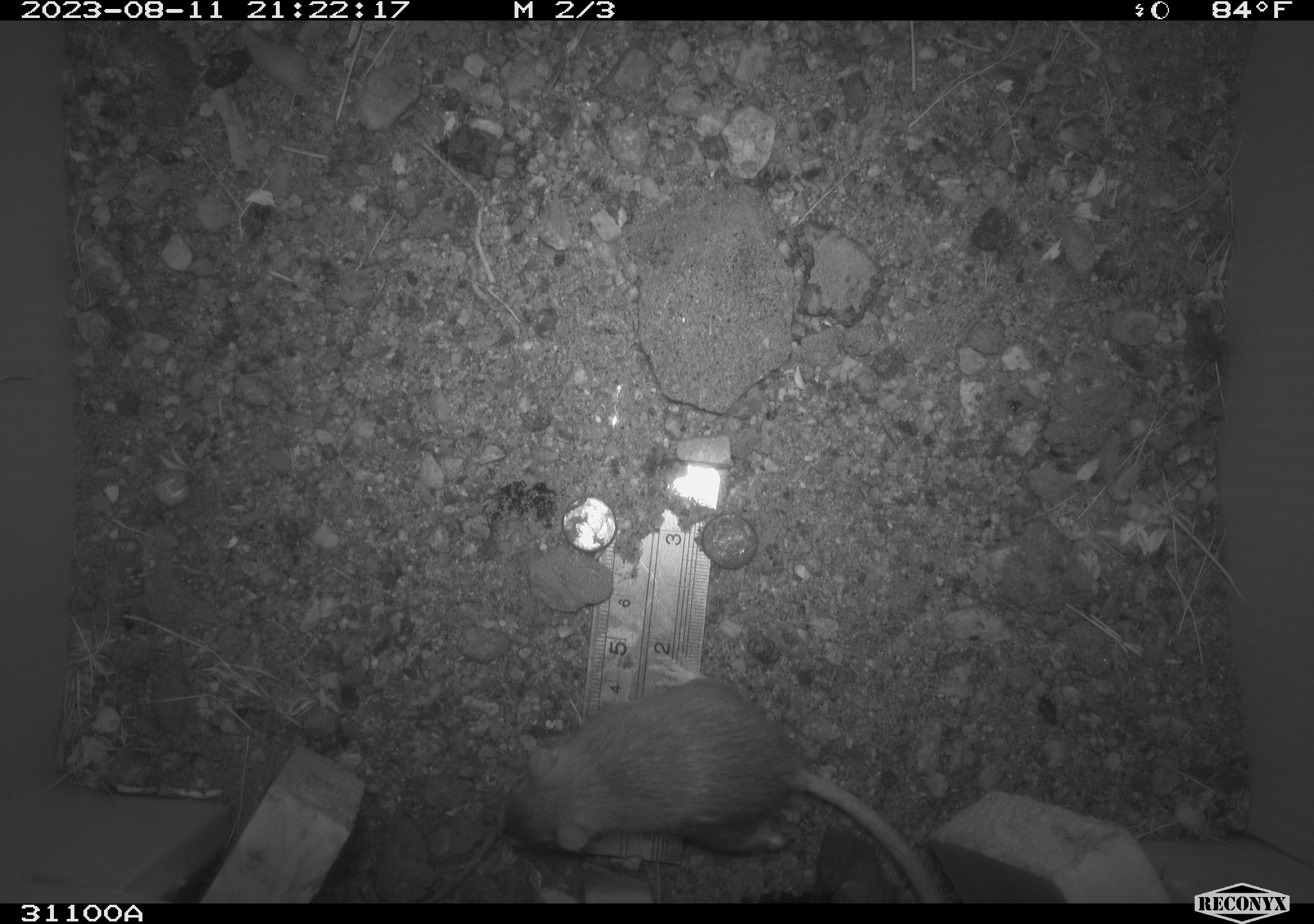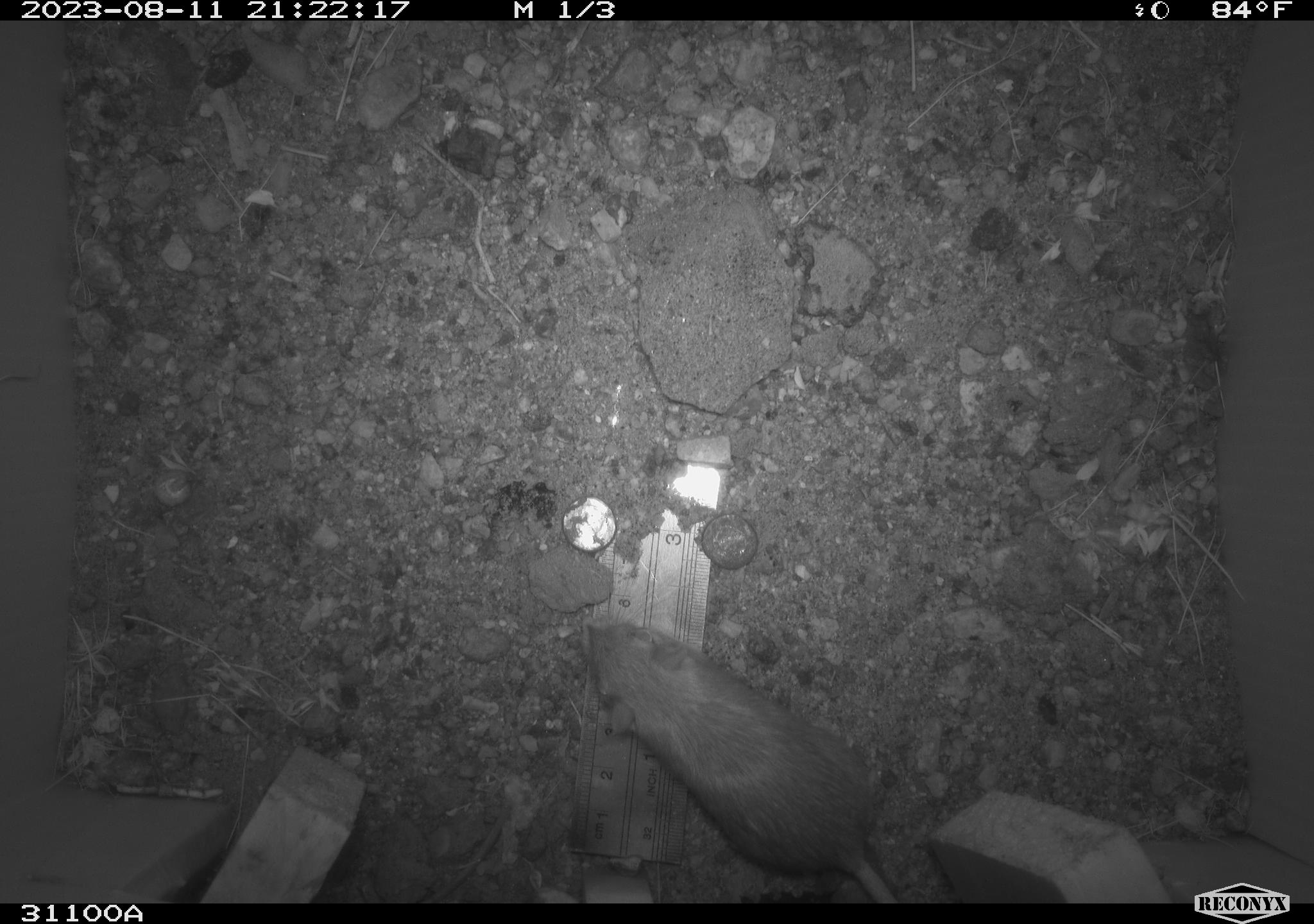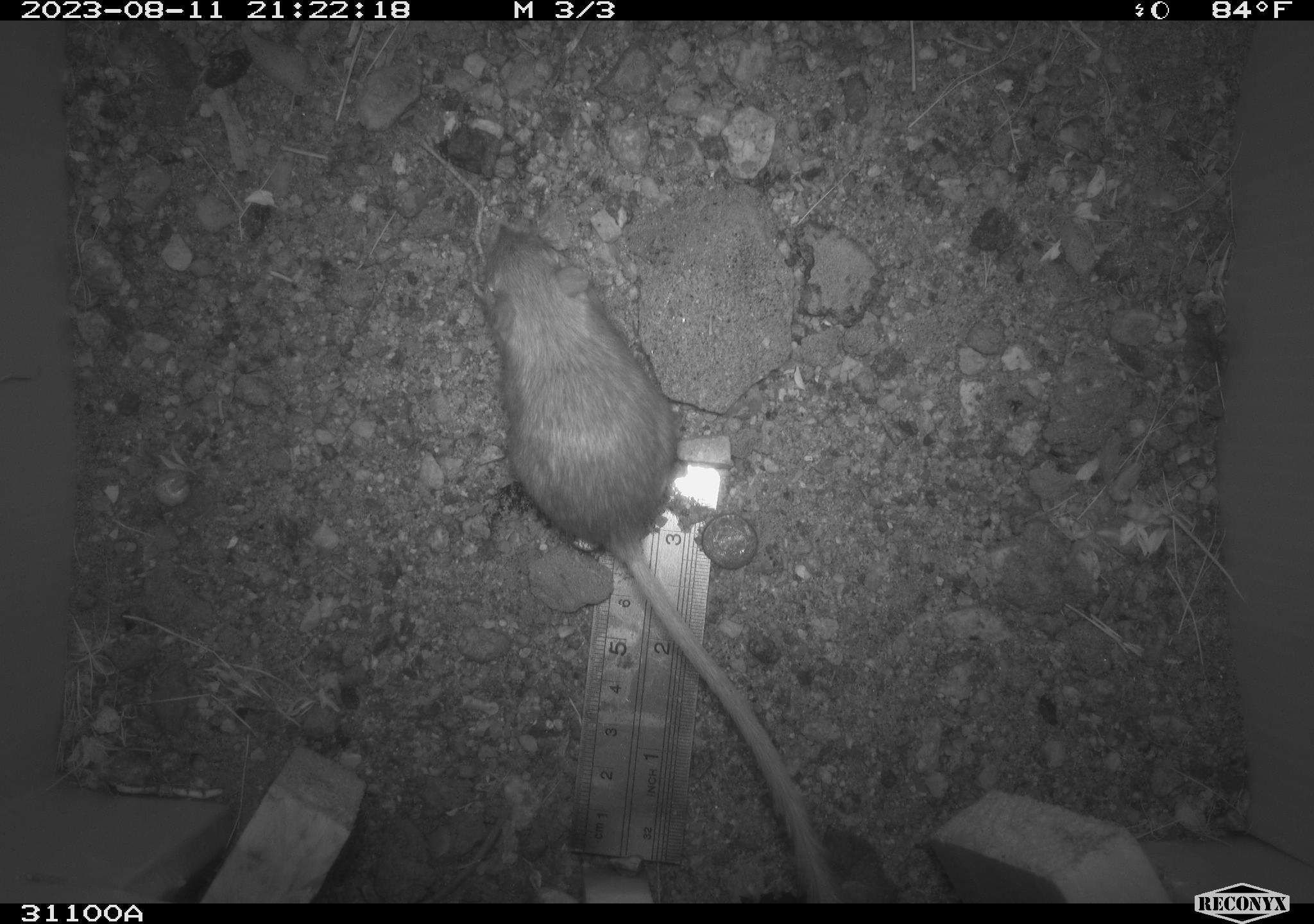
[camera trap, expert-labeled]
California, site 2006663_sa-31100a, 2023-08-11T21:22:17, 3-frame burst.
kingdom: Animalia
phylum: Chordata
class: Mammalia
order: Rodentia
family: Heteromyidae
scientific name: Heteromyidae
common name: kangaroo rats and pocket mice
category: heteromyidae family